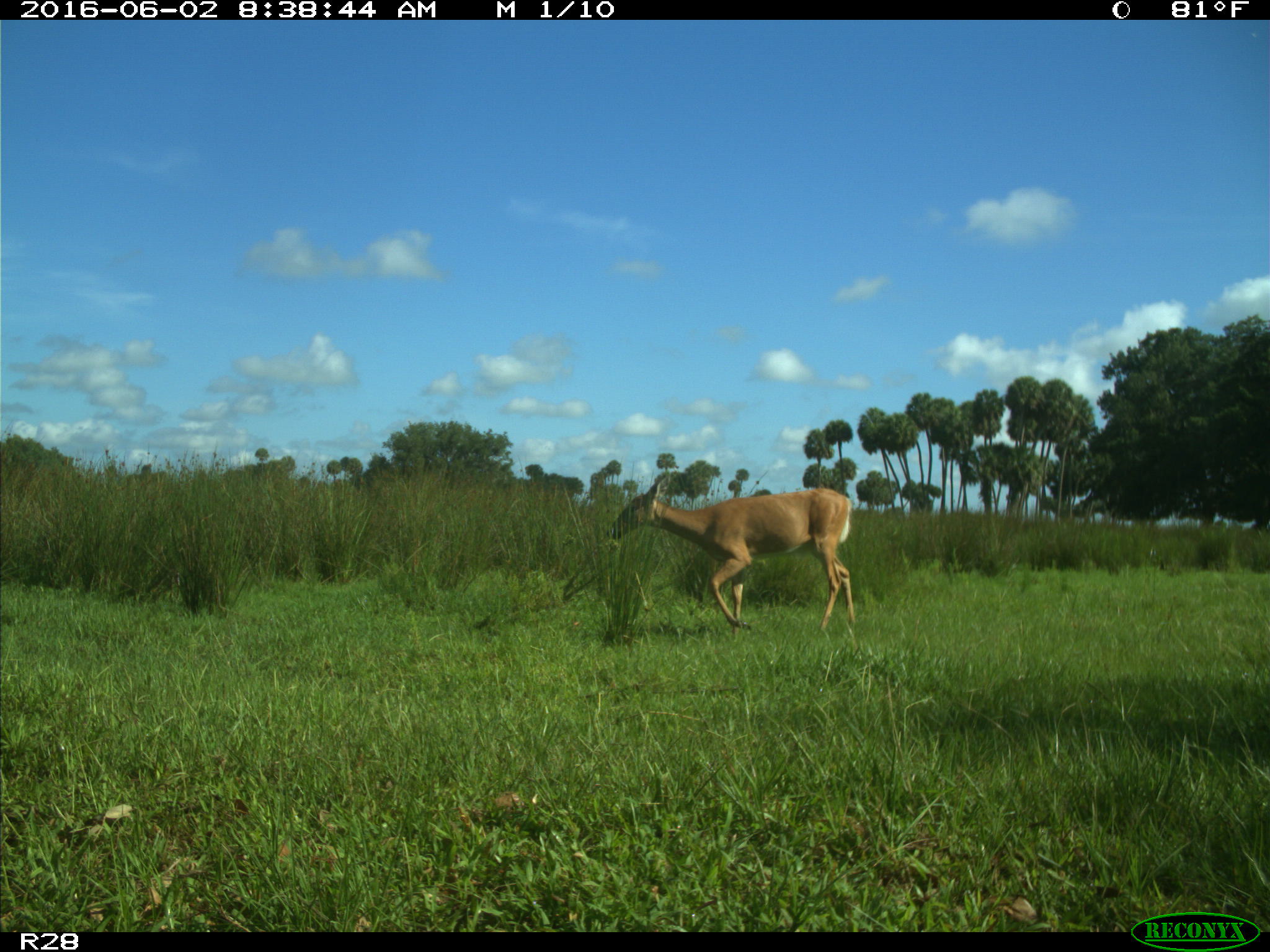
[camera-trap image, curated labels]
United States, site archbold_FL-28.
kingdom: Animalia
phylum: Chordata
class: Mammalia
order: Artiodactyla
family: Cervidae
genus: Odocoileus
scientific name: Odocoileus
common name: deer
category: unidentified deer